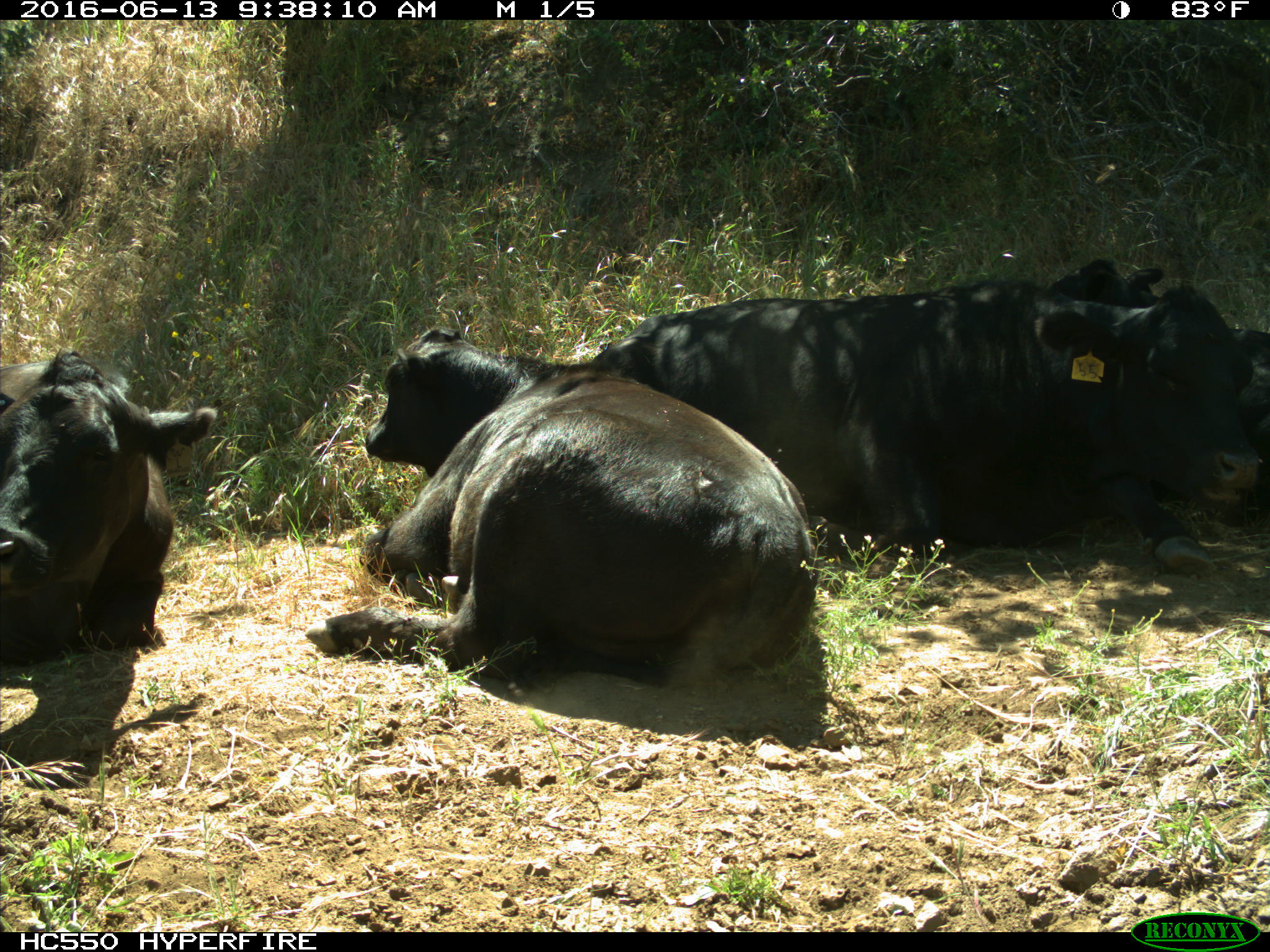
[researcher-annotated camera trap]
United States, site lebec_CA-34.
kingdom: Animalia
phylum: Chordata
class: Mammalia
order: Artiodactyla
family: Bovidae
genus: Bos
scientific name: Bos taurus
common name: domestic cow